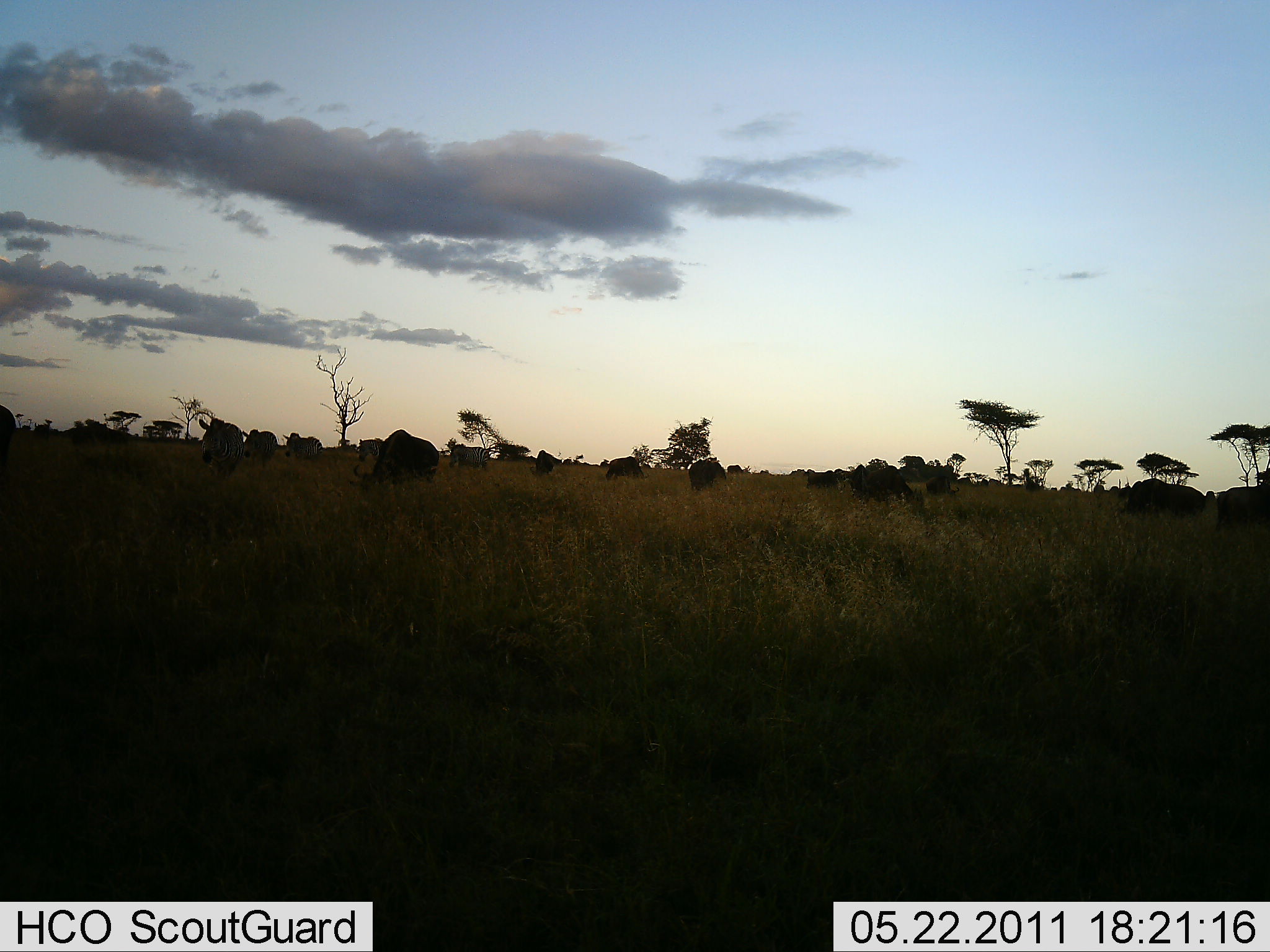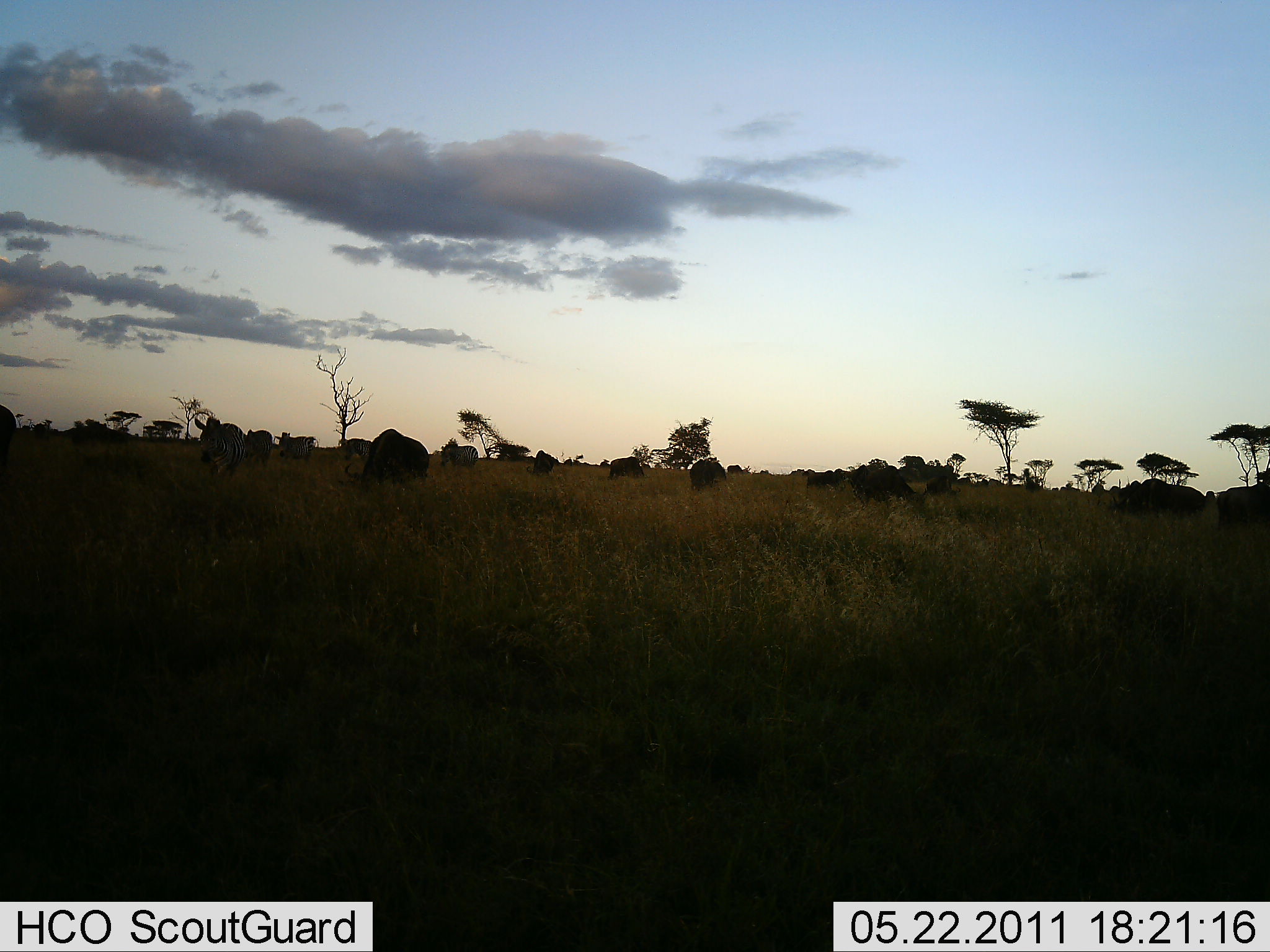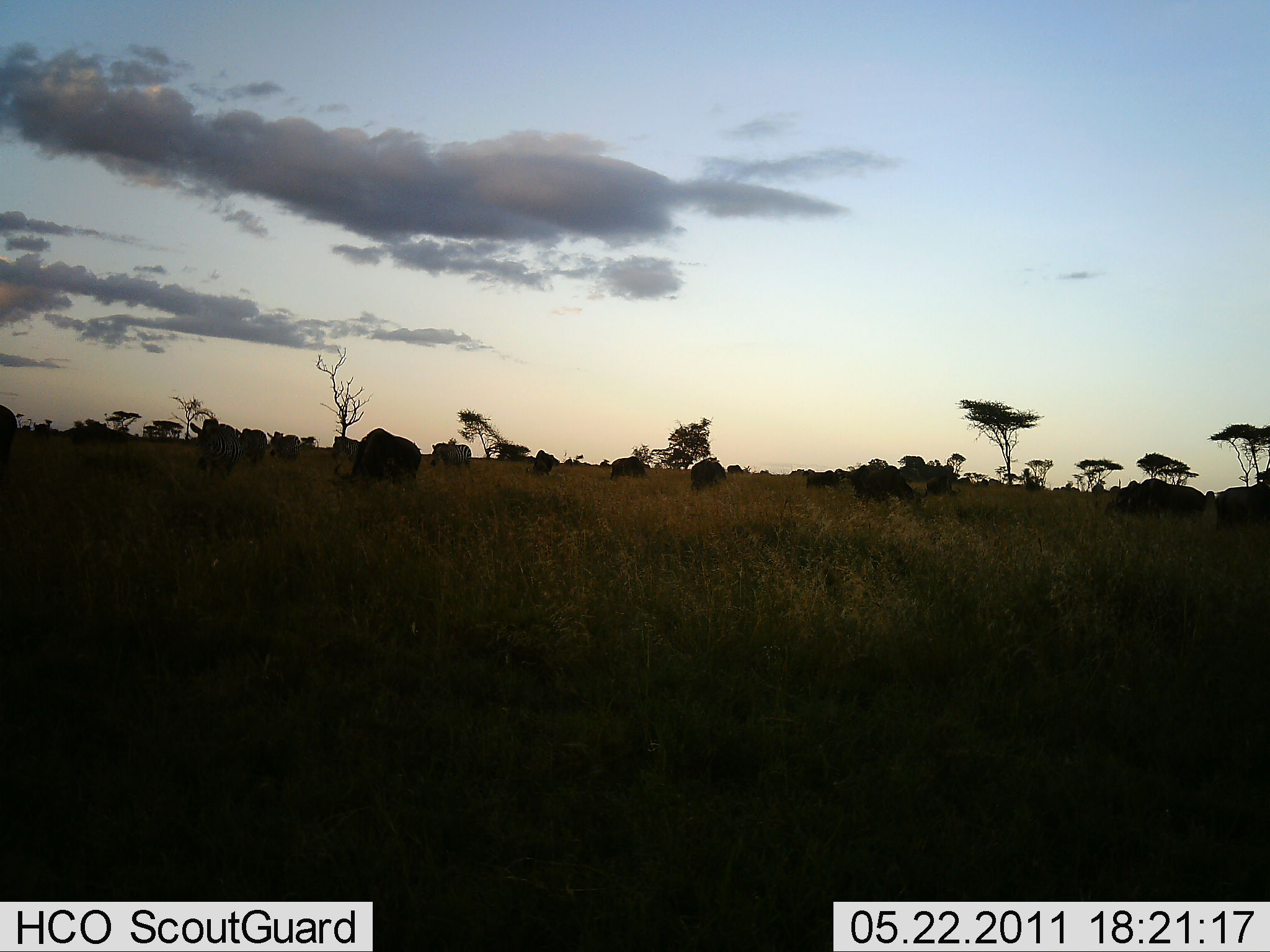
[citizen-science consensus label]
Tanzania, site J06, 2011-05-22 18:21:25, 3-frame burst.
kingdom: Animalia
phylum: Chordata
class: Mammalia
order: Artiodactyla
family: Bovidae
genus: Connochaetes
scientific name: Connochaetes taurinus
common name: blue wildebeest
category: wildebeest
Wildebeest (blue wildebeest) (Connochaetes taurinus), count 11-50. Behavior (volunteer vote fractions): standing 31%, resting 0%, moving 46%, interacting 8%. Young present (vote fraction): 0%. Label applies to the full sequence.